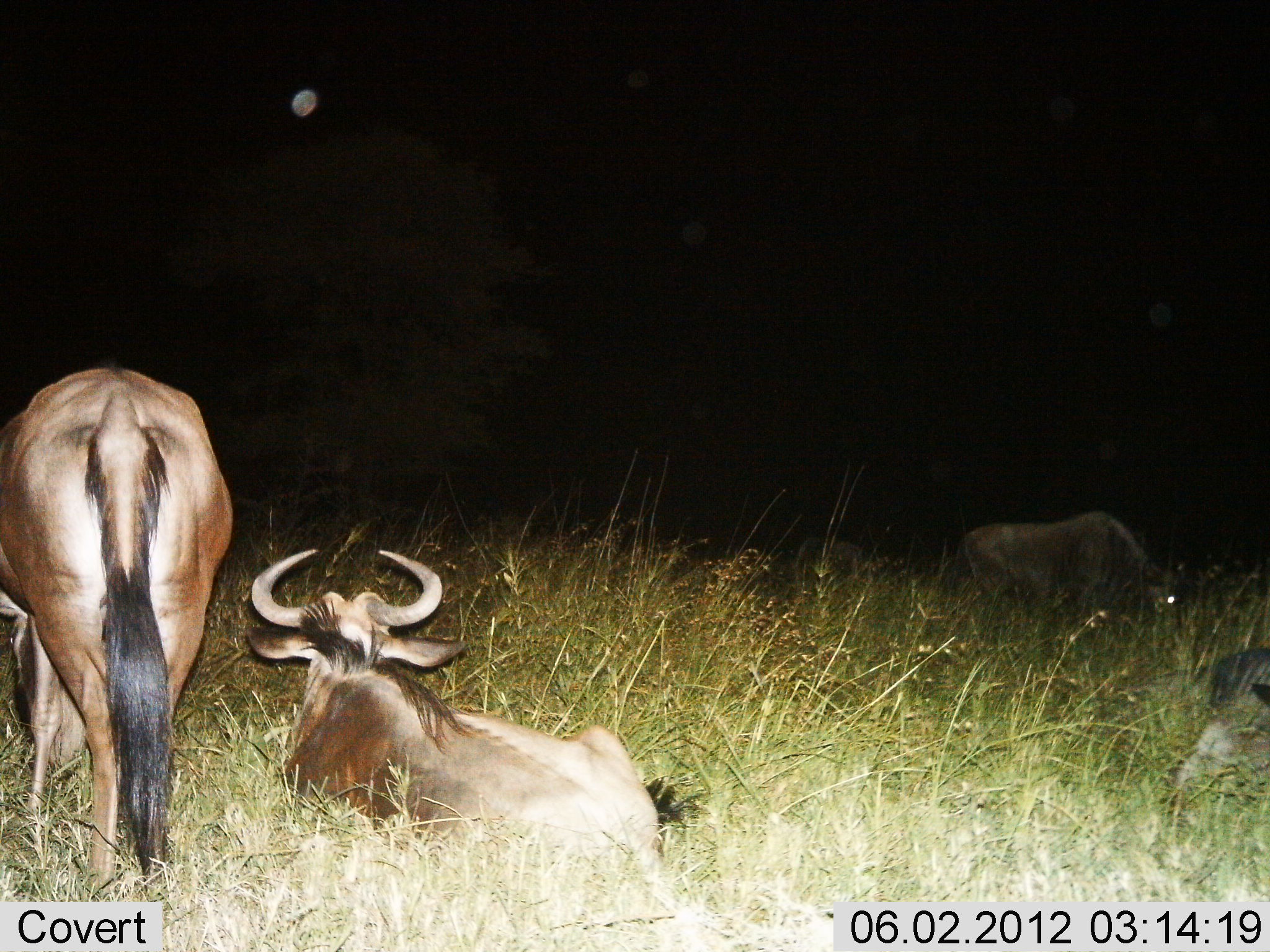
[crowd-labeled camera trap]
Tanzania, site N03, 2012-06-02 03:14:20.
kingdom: Animalia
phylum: Chordata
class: Mammalia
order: Artiodactyla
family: Bovidae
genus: Connochaetes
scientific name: Connochaetes taurinus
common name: blue wildebeest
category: wildebeest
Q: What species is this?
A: Wildebeest (blue wildebeest) (Connochaetes taurinus).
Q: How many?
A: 4.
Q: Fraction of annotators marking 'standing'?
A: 50%.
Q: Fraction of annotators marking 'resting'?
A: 100%.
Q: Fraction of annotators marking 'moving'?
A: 0%.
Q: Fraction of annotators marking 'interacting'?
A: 0%.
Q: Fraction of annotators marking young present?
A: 0%.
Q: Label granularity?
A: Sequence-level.